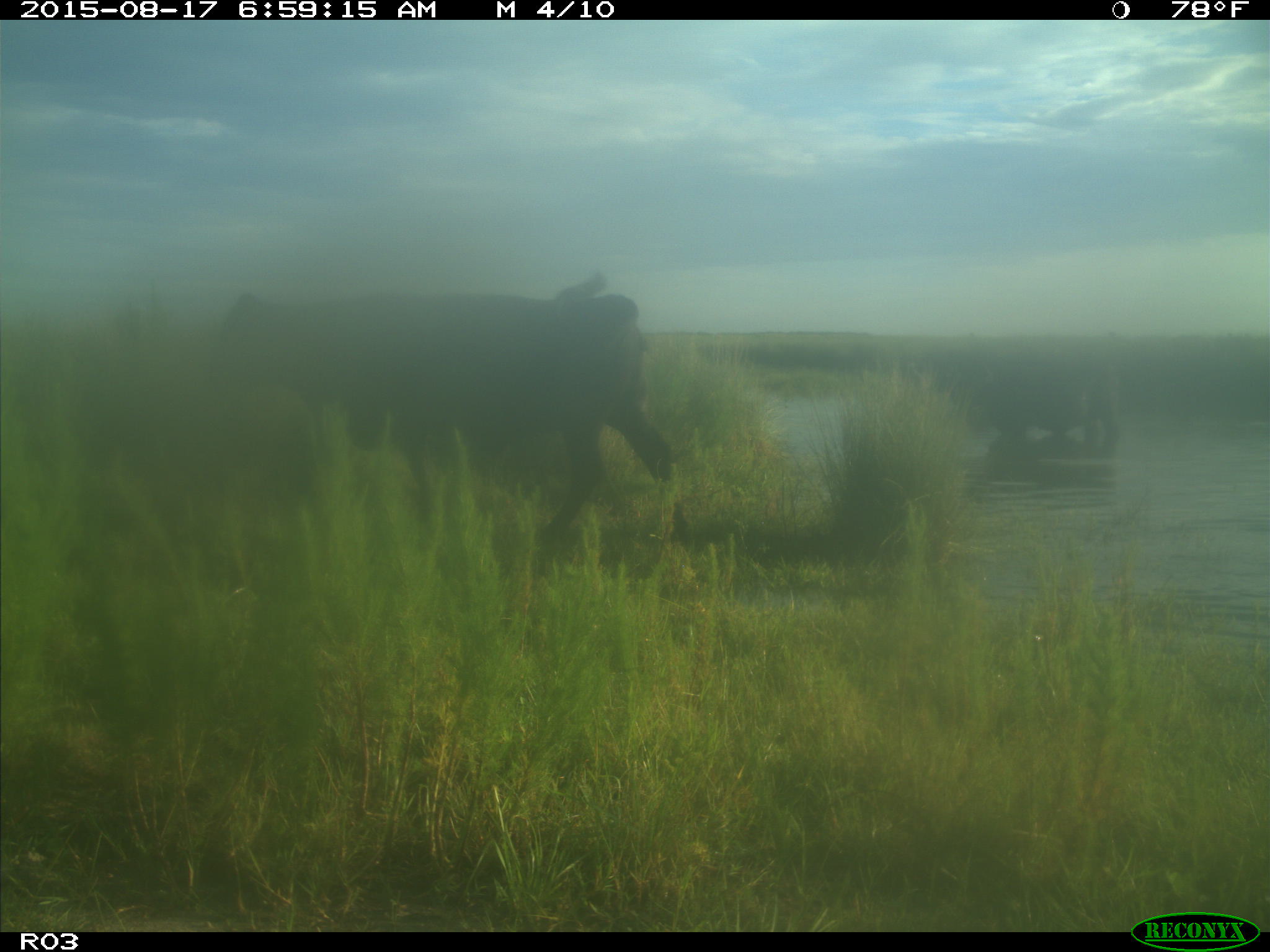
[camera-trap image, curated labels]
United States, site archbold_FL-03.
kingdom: Animalia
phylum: Chordata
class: Mammalia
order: Artiodactyla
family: Bovidae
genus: Bos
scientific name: Bos taurus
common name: domestic cow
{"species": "Bos taurus (domestic cow)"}